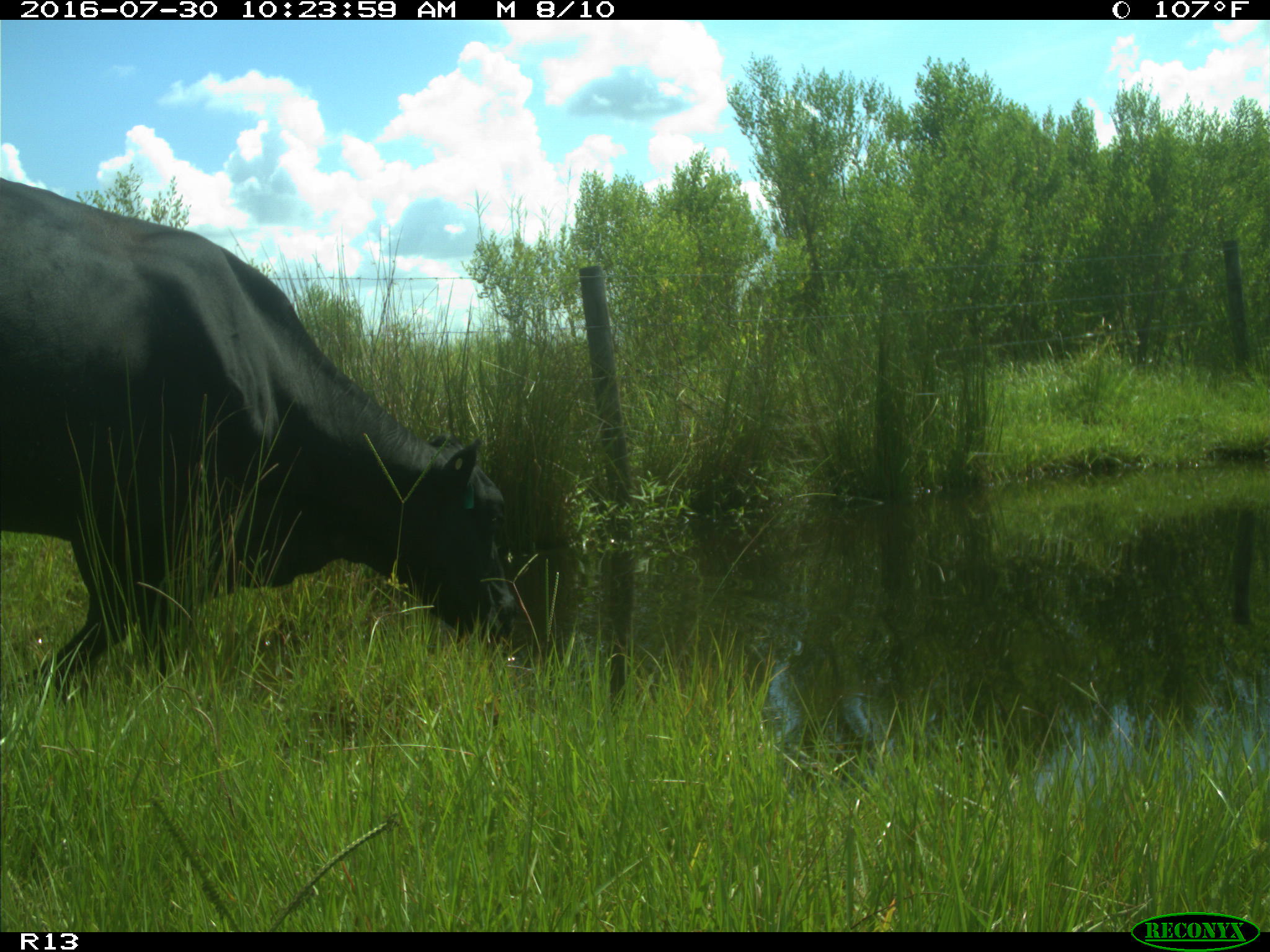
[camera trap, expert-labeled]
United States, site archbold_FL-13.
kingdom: Animalia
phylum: Chordata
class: Mammalia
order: Artiodactyla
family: Bovidae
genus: Bos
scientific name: Bos taurus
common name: domestic cow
Bos taurus (domestic cow).